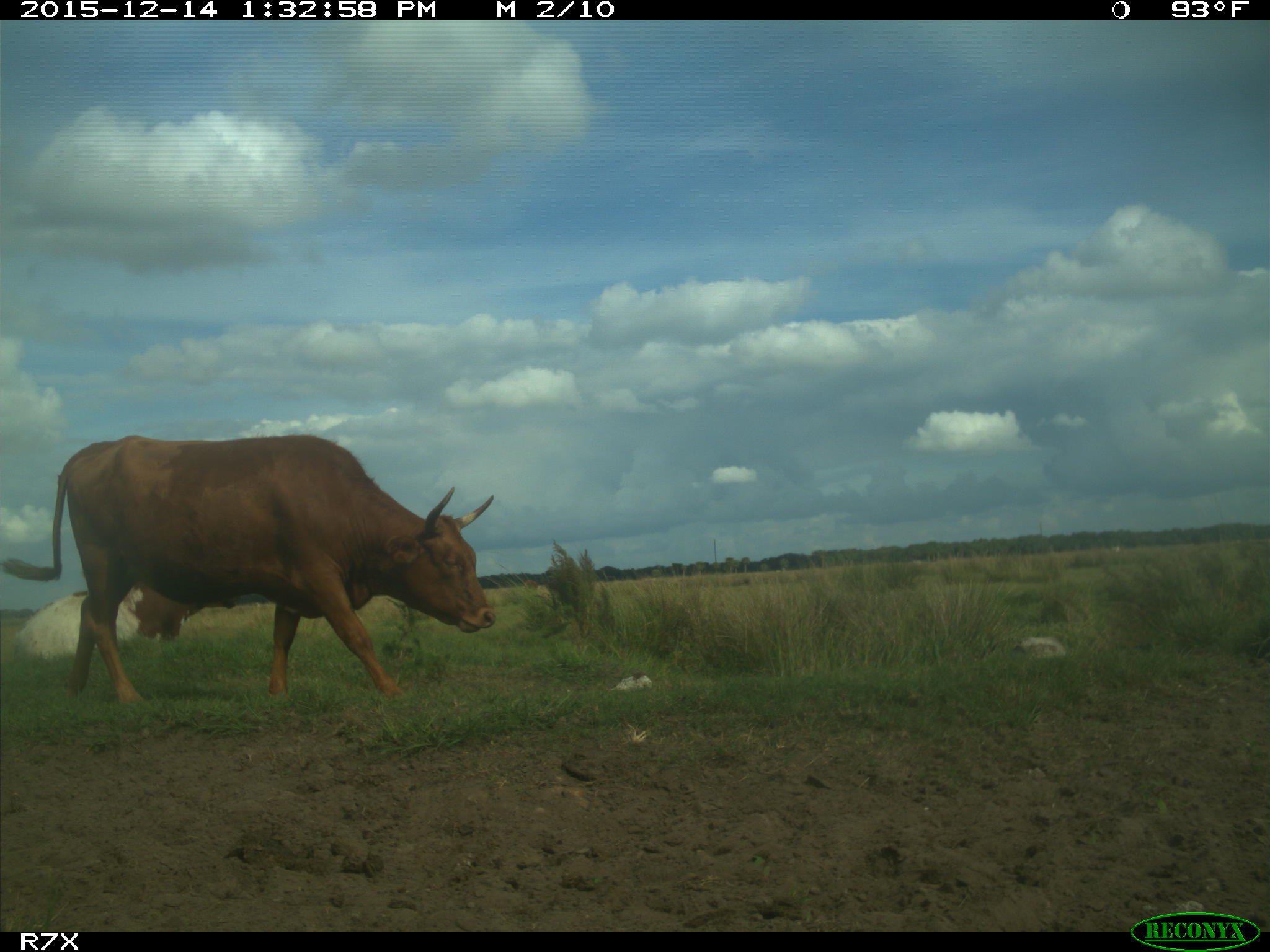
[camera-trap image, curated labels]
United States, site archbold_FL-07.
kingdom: Animalia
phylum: Chordata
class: Mammalia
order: Artiodactyla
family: Bovidae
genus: Bos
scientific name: Bos taurus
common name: domestic cow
Bos taurus (domestic cow).